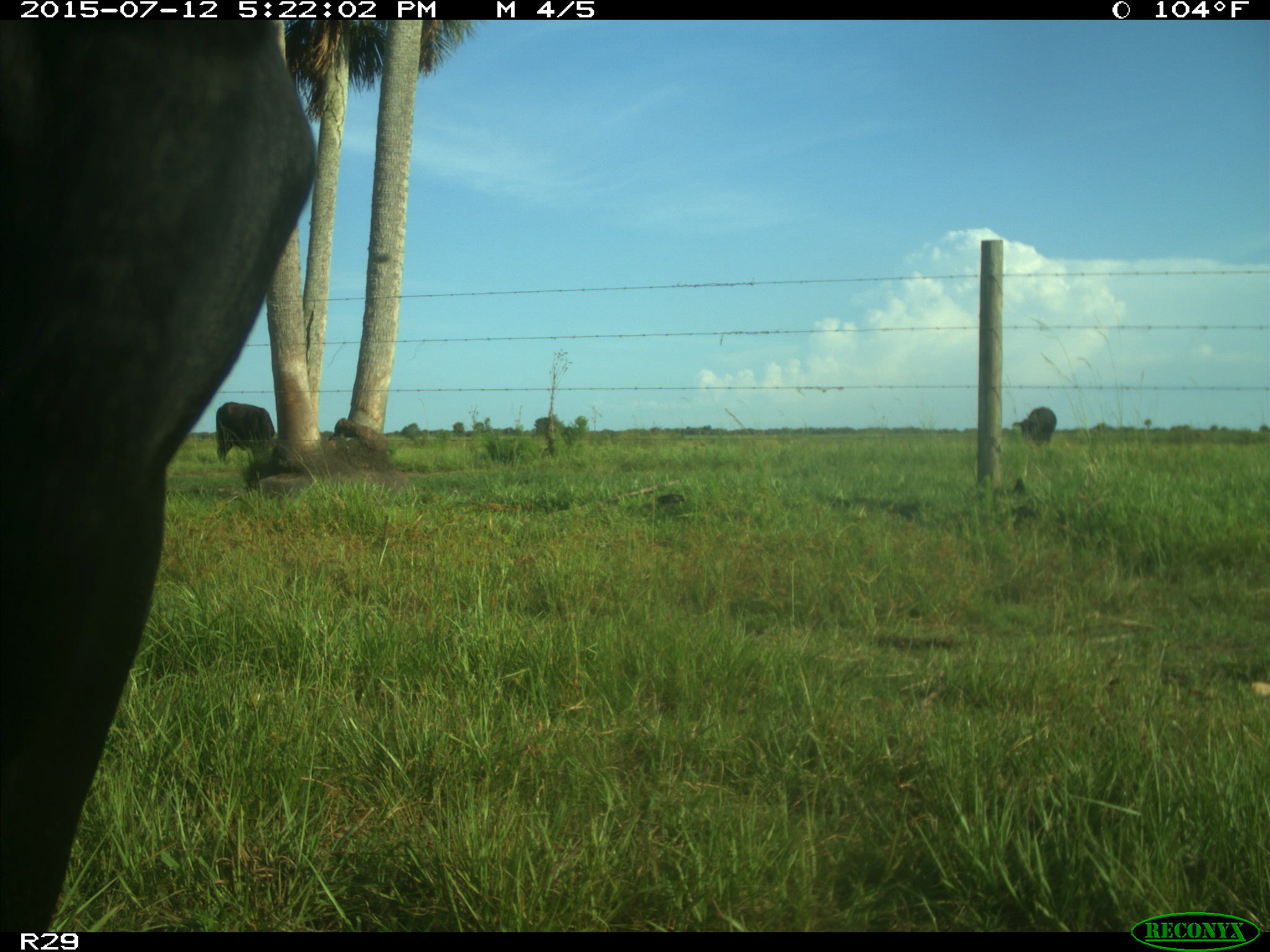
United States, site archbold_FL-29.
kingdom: Animalia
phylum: Chordata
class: Mammalia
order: Artiodactyla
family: Bovidae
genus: Bos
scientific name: Bos taurus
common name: domestic cow